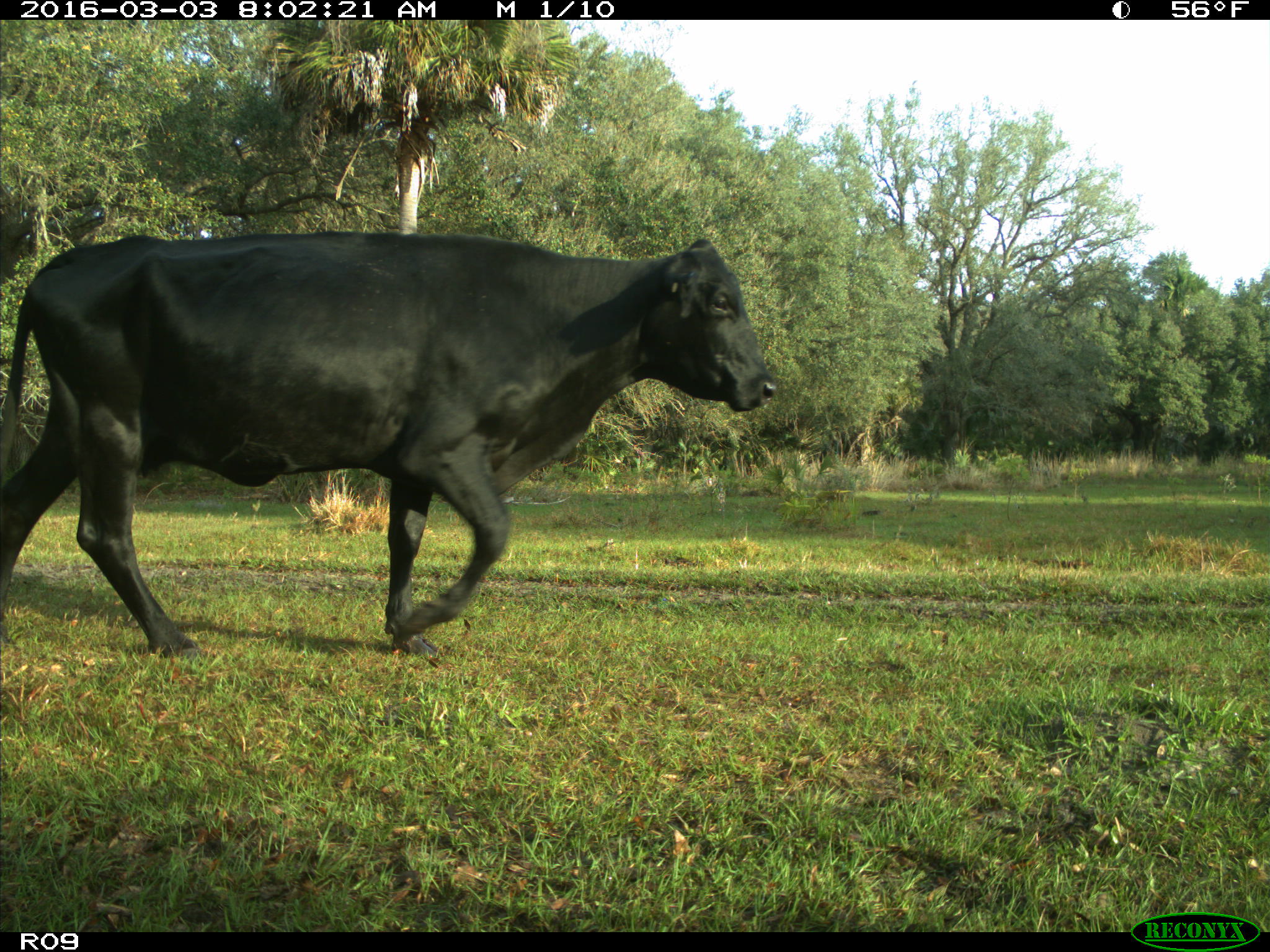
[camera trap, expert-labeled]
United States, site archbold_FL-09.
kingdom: Animalia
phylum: Chordata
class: Mammalia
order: Artiodactyla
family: Bovidae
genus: Bos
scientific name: Bos taurus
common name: domestic cow